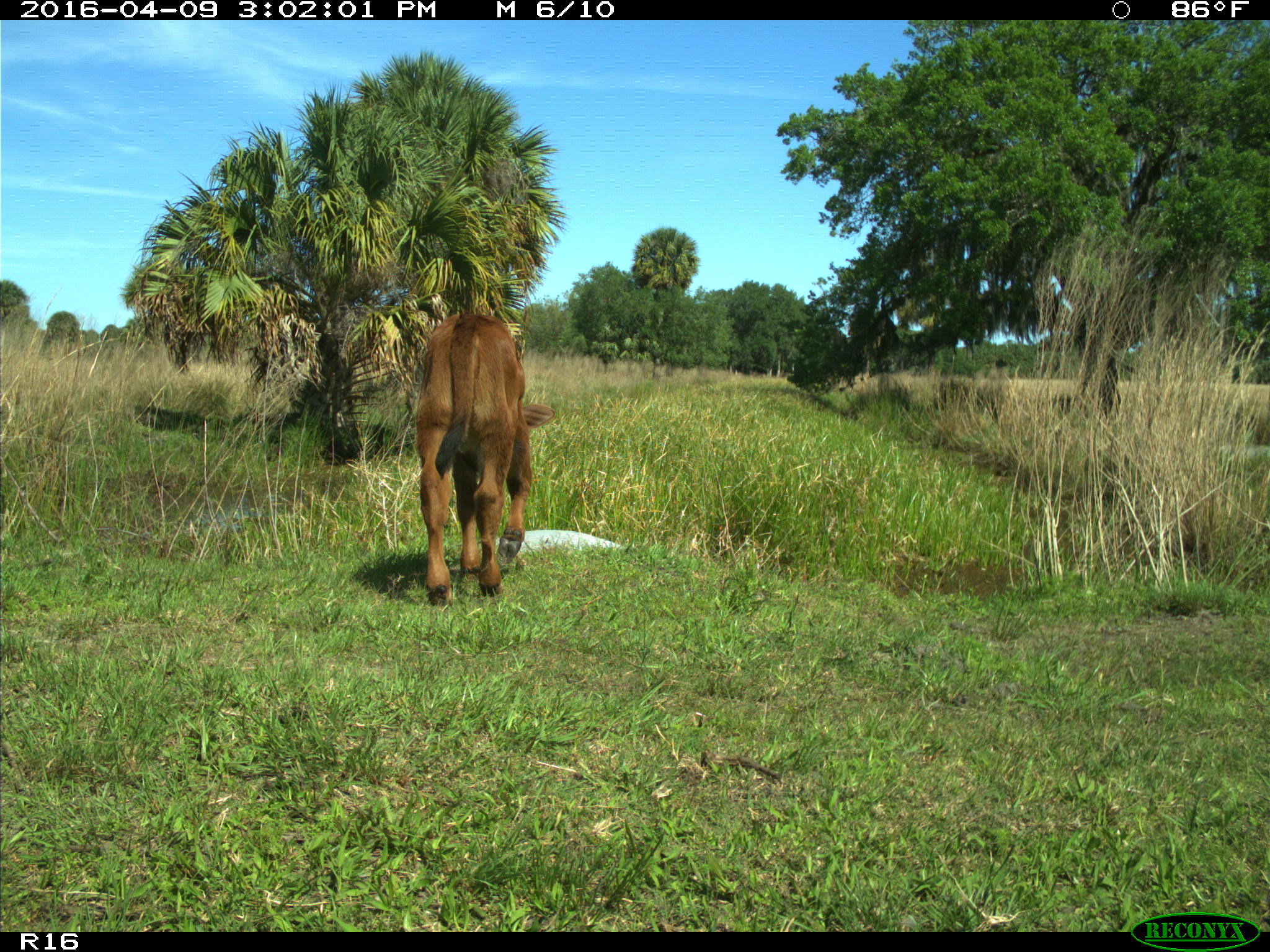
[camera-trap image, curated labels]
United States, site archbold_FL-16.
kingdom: Animalia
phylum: Chordata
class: Mammalia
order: Artiodactyla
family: Bovidae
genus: Bos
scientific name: Bos taurus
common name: domestic cow